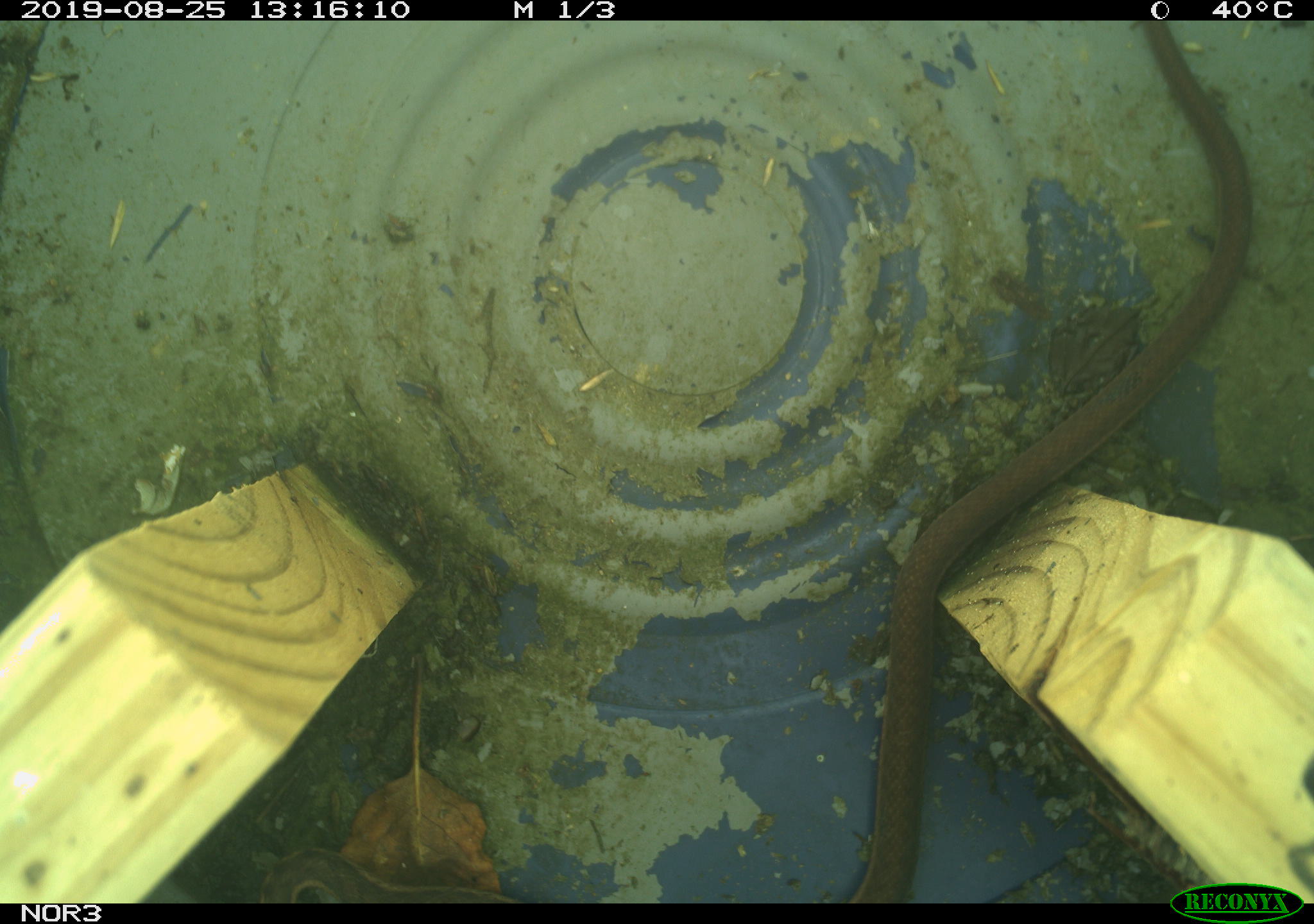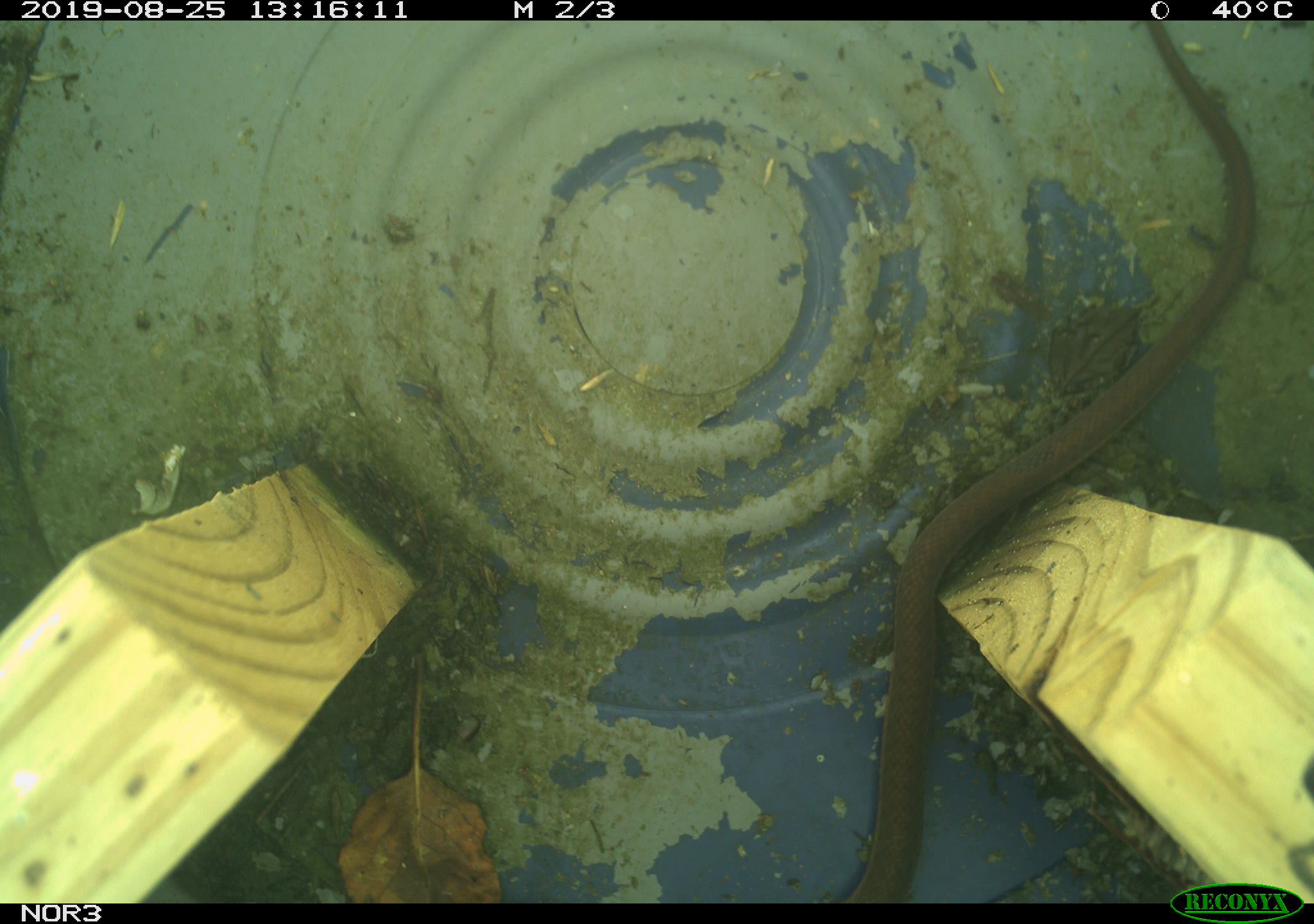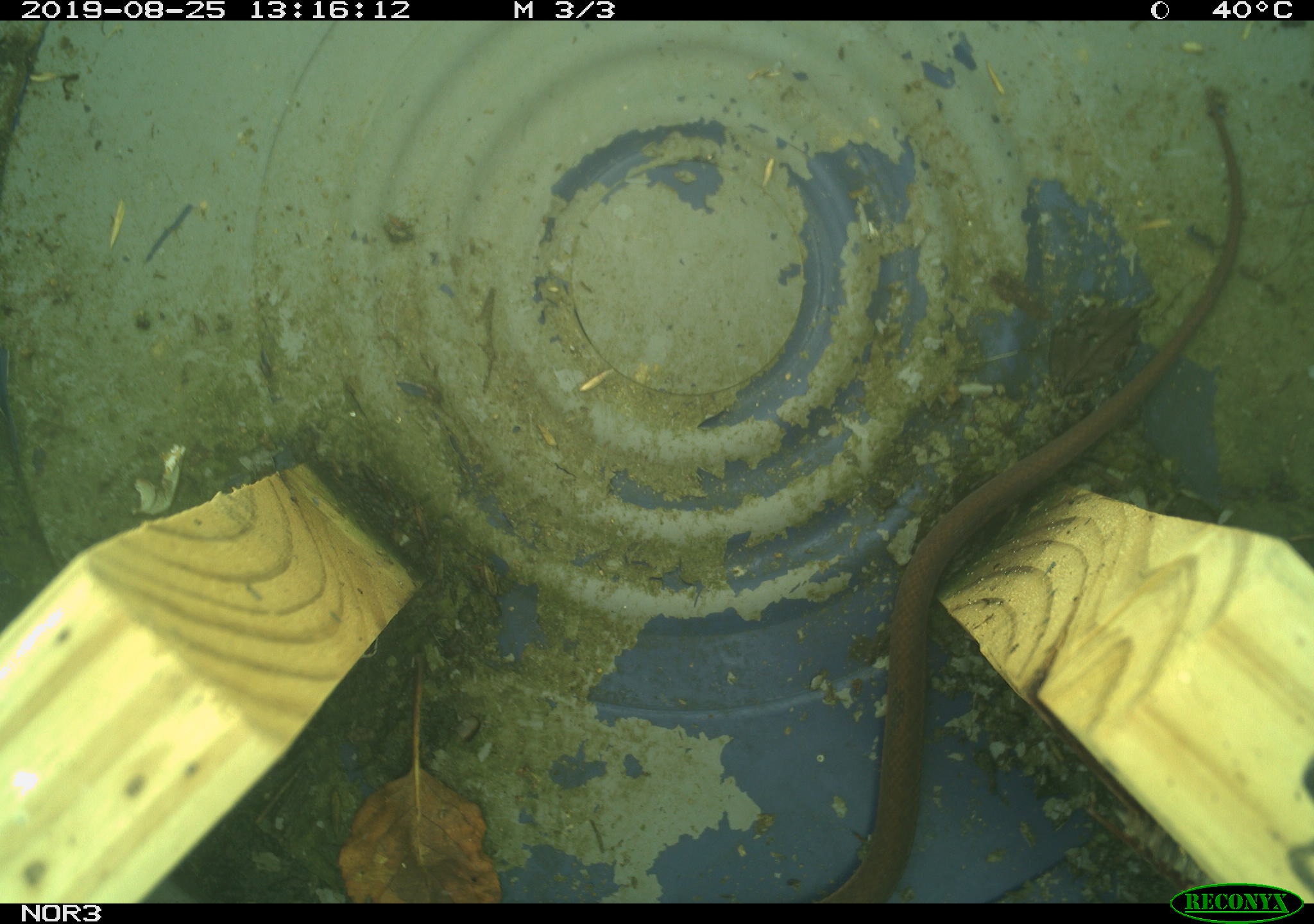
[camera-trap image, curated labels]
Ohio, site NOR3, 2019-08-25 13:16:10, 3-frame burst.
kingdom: Animalia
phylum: Chordata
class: Reptilia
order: Squamata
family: Colubridae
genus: Thamnophis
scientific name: Thamnophis sirtalis sirtalis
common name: eastern gartersnake